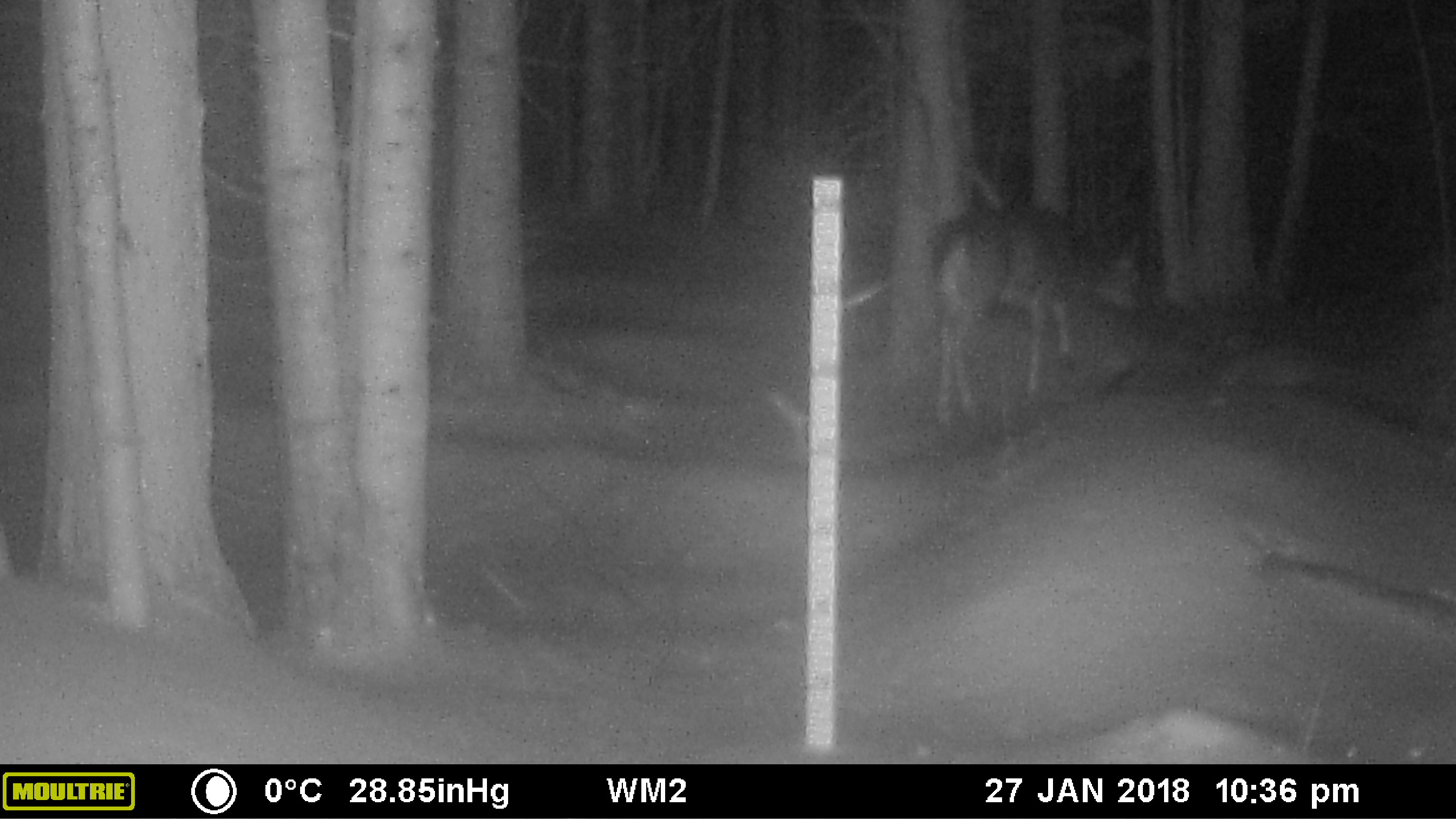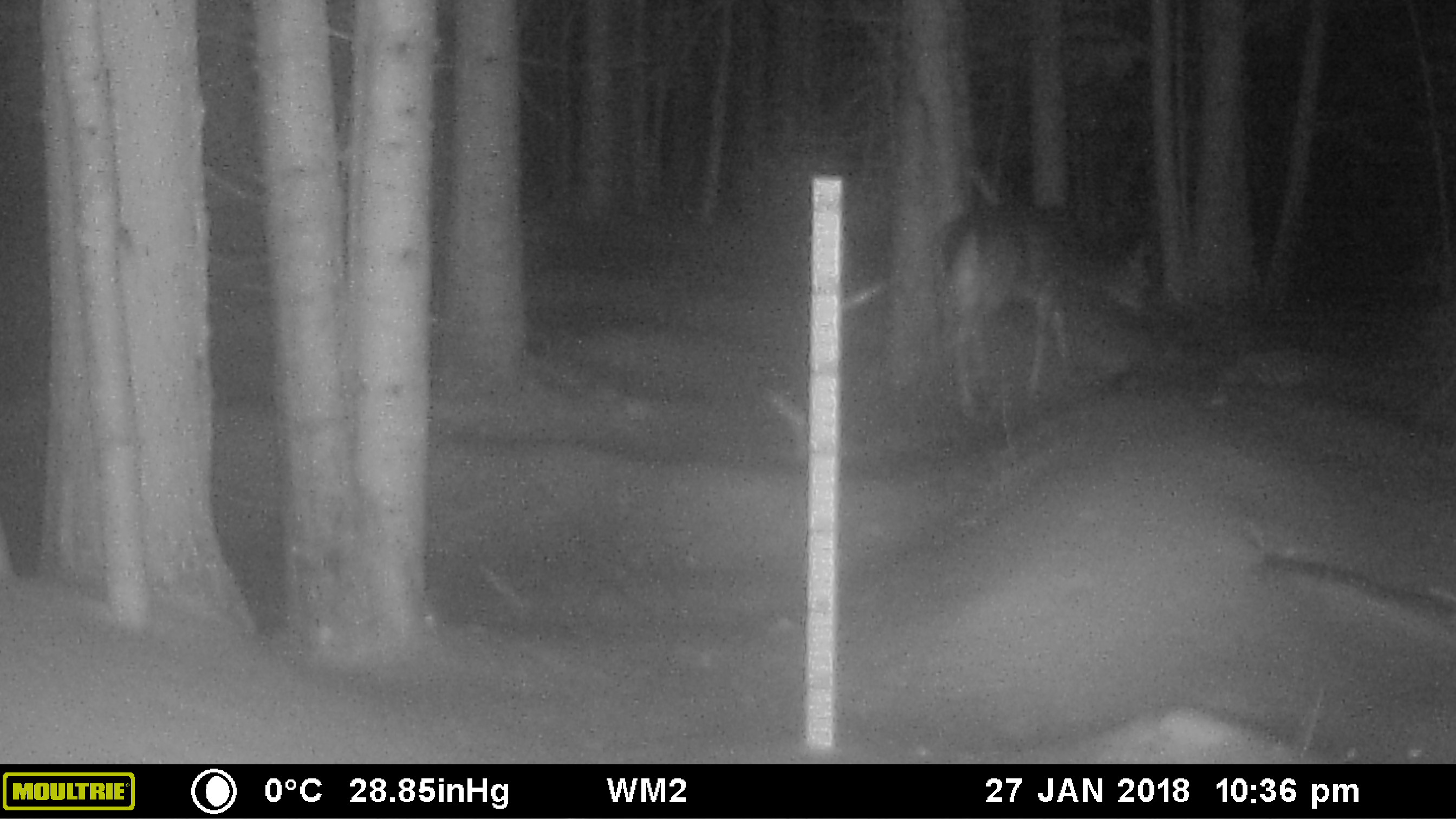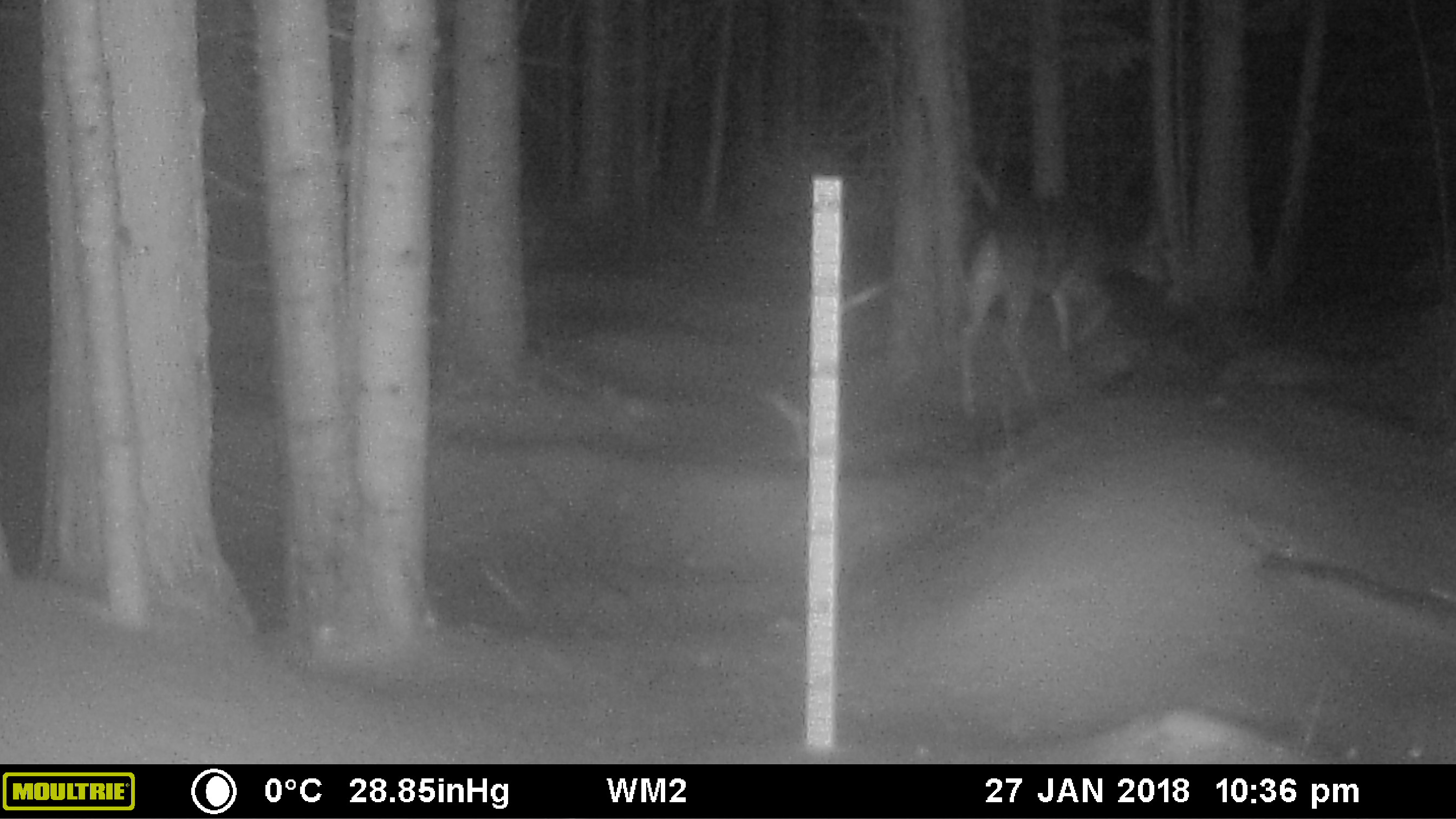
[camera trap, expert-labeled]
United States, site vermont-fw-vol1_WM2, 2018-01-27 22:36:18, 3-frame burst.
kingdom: Animalia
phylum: Chordata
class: Mammalia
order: Artiodactyla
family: Cervidae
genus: Odocoileus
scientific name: Odocoileus virginianus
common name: white-tailed deer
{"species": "white-tailed deer (Odocoileus virginianus)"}